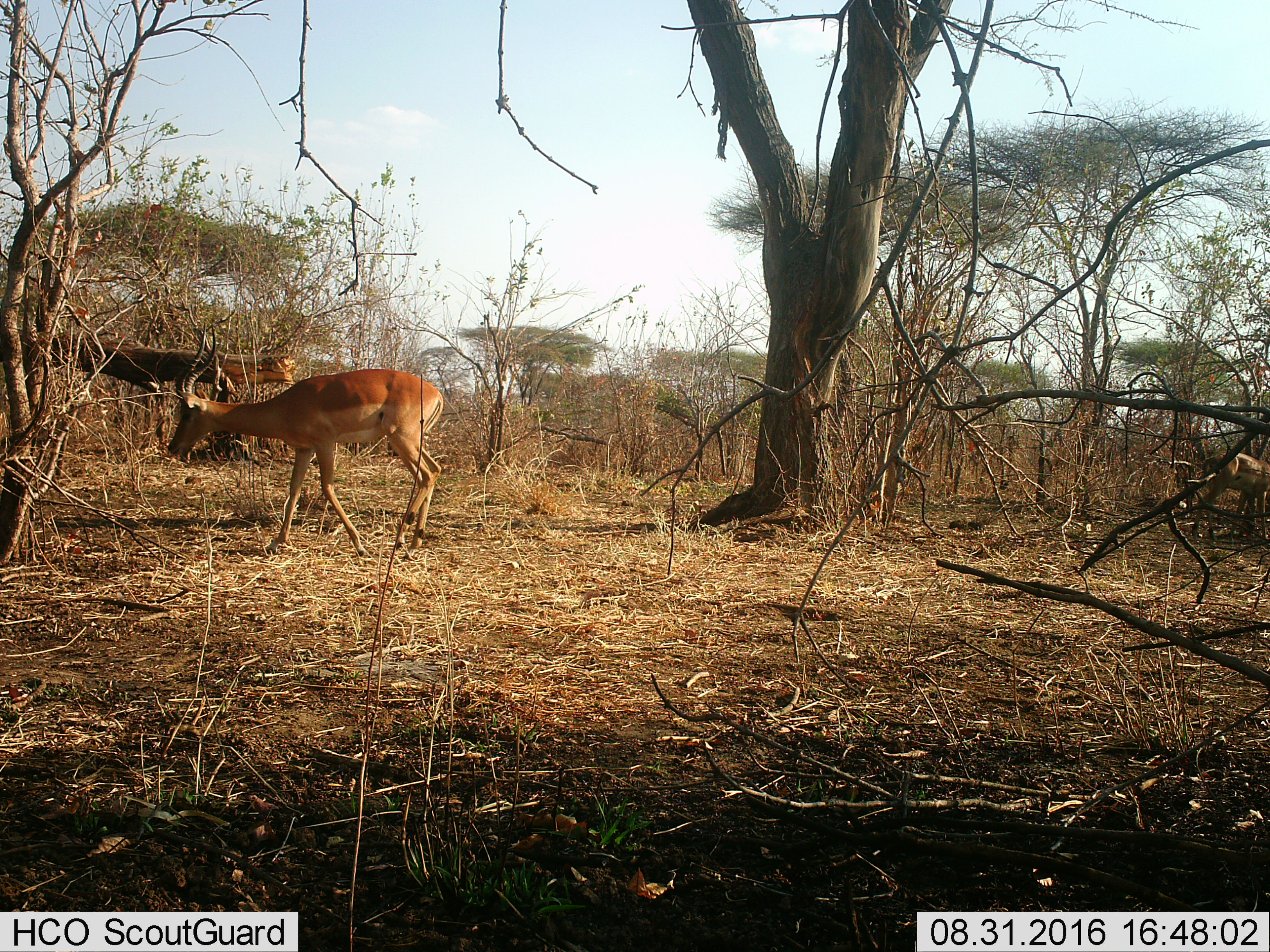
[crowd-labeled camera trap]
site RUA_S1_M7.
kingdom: Animalia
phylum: Chordata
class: Mammalia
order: Artiodactyla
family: Bovidae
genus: Aepyceros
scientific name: Aepyceros melampus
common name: impala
Impala (Aepyceros melampus), count 2. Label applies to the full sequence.